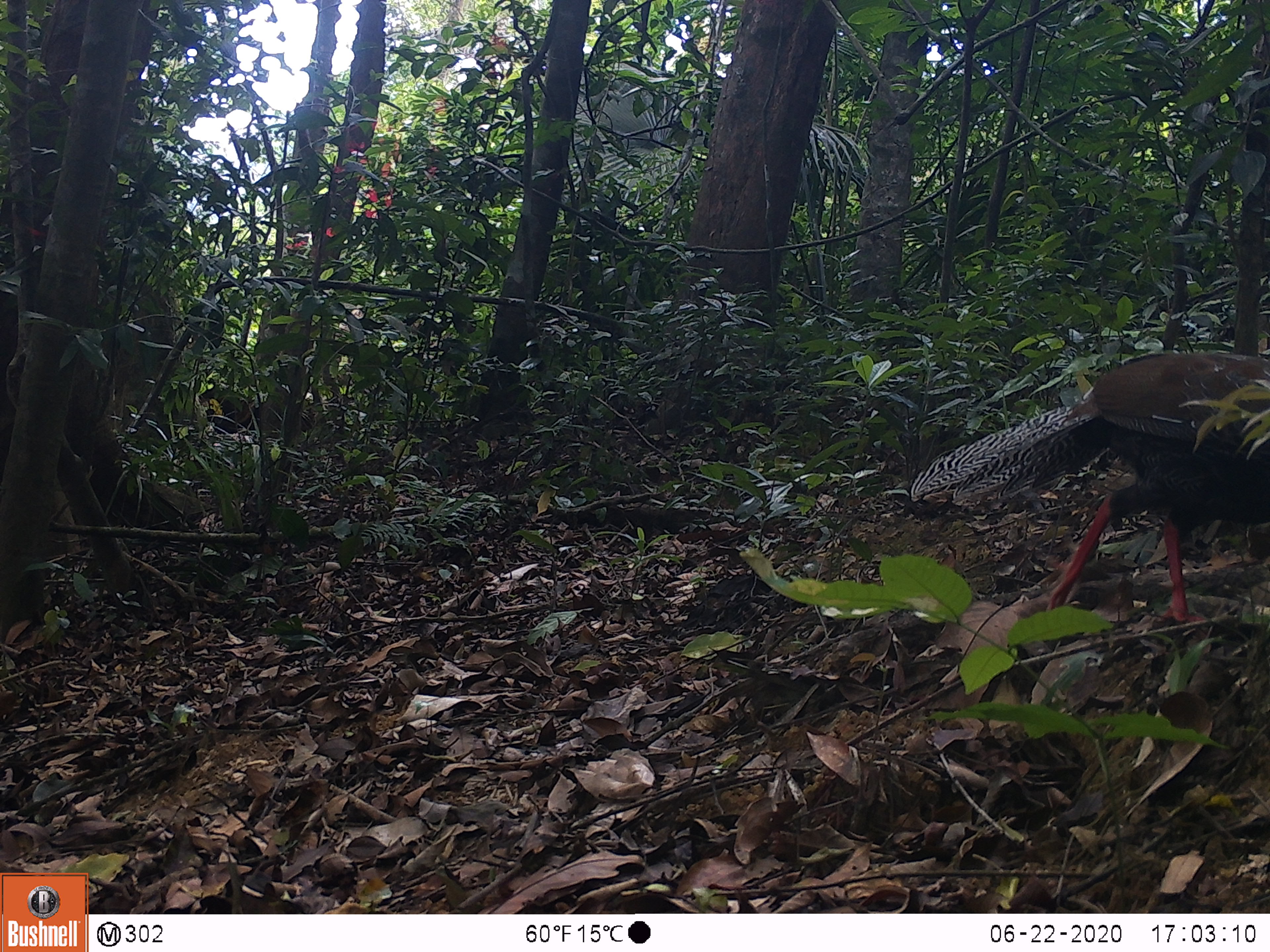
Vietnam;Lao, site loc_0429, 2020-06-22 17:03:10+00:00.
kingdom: Animalia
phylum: Chordata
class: Aves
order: Galliformes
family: Phasianidae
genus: Lophura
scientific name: Lophura nycthemera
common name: silver pheasant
Silver pheasant (Lophura nycthemera). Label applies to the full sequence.